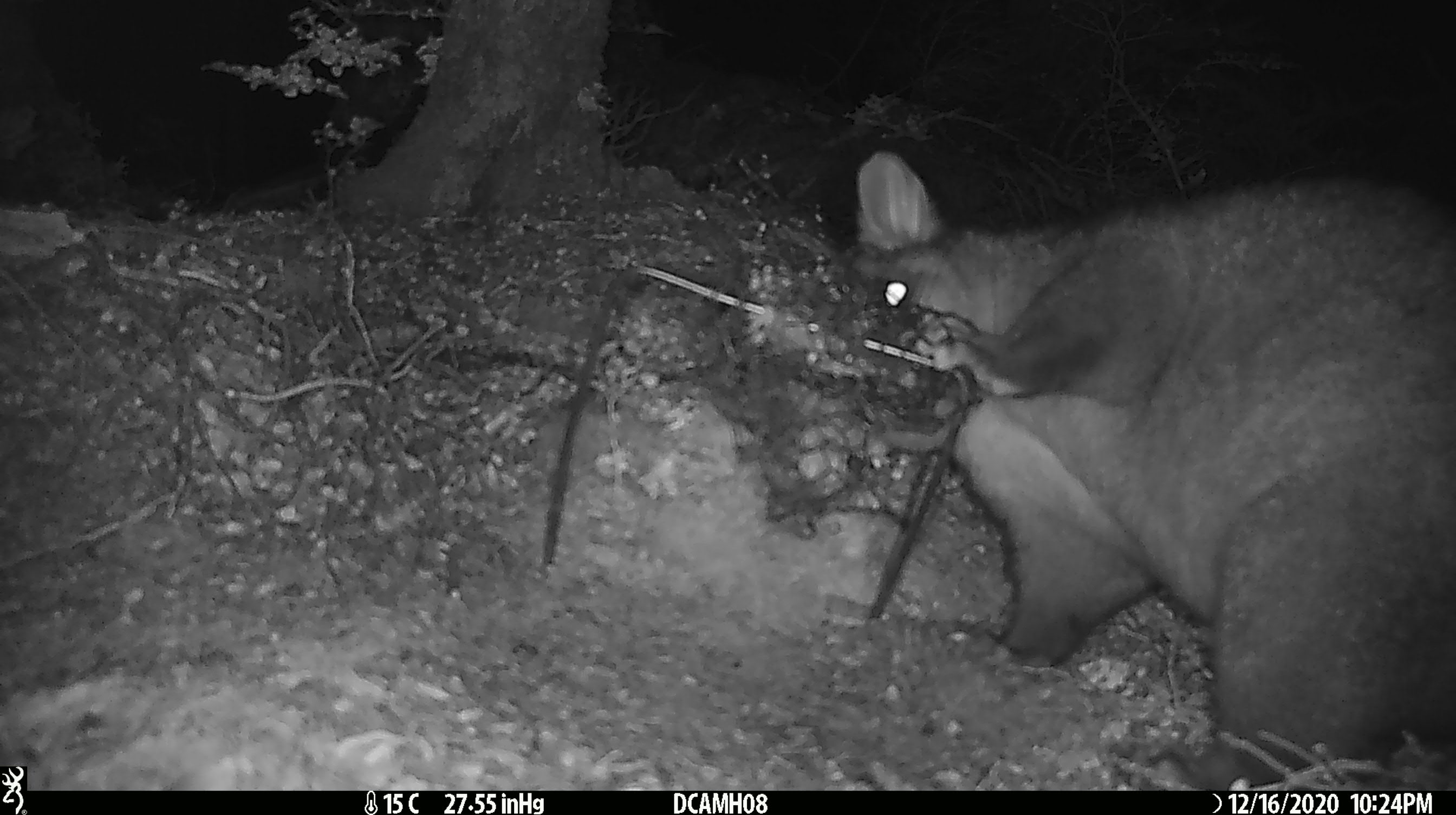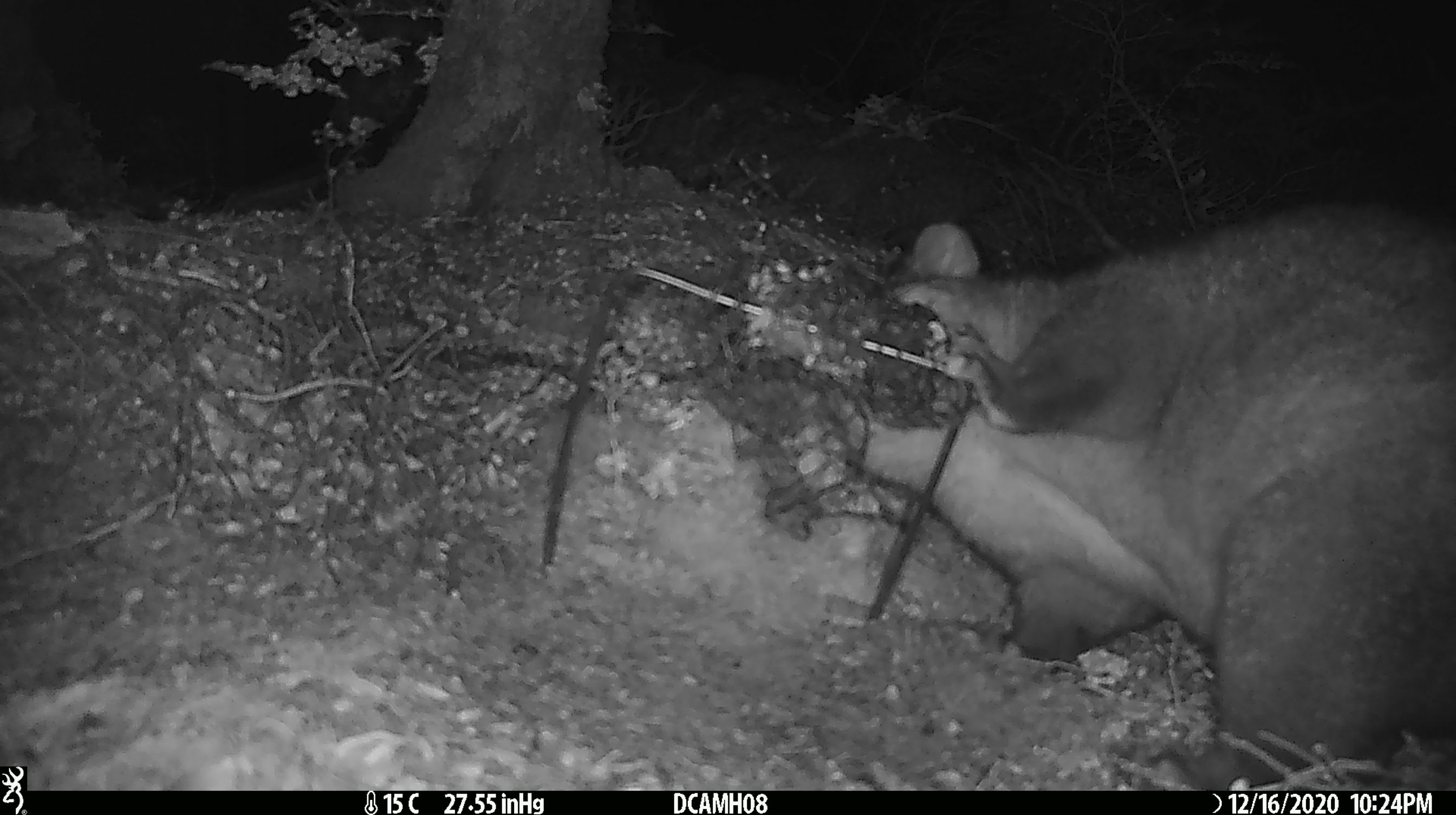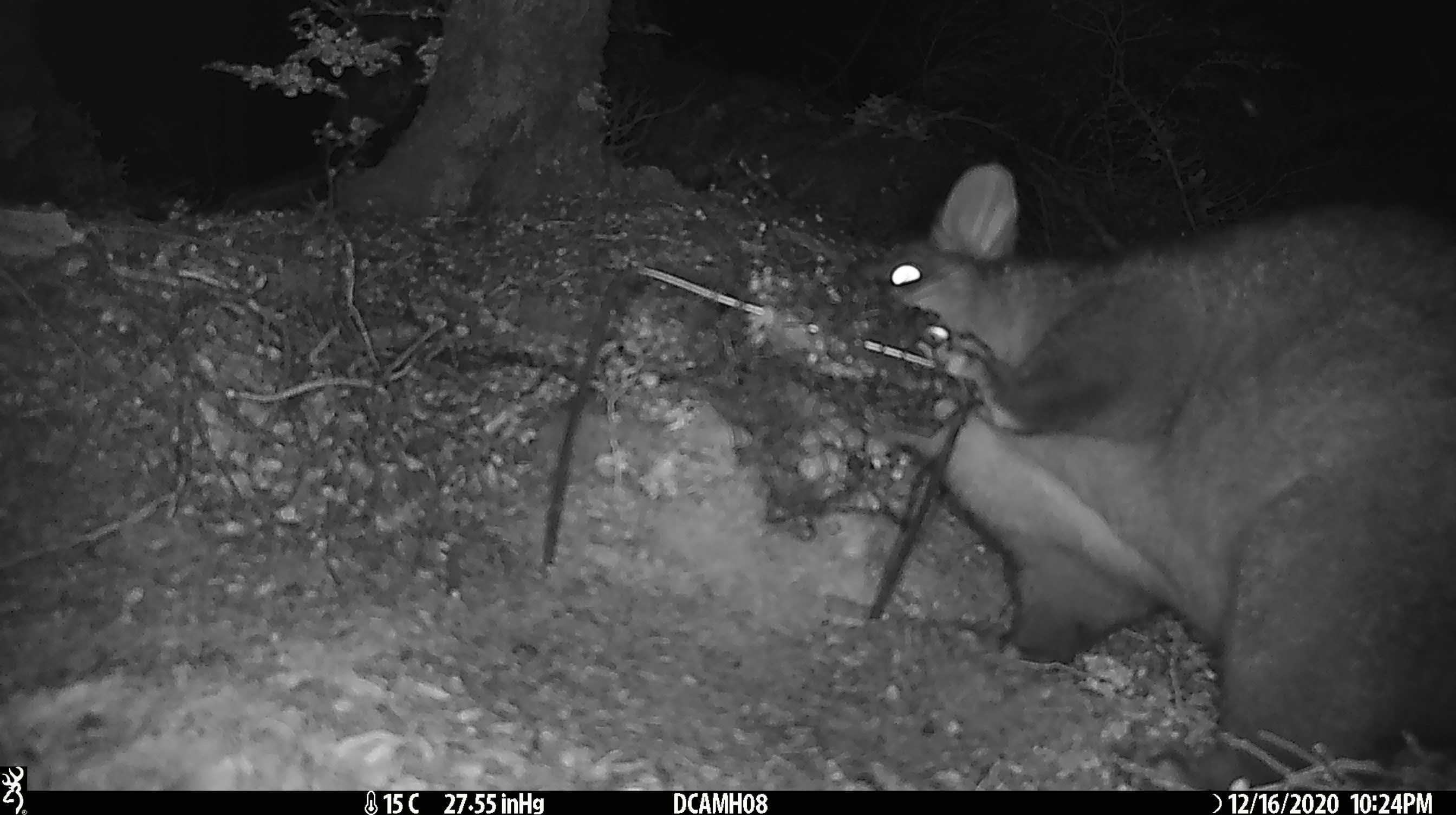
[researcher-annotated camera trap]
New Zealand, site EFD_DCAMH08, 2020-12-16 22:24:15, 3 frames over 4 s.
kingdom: Animalia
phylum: Chordata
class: Mammalia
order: Diprotodontia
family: Phalangeridae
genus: Trichosurus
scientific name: Trichosurus vulpecula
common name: common brushtail possum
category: possum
Possum (common brushtail possum) (Trichosurus vulpecula).